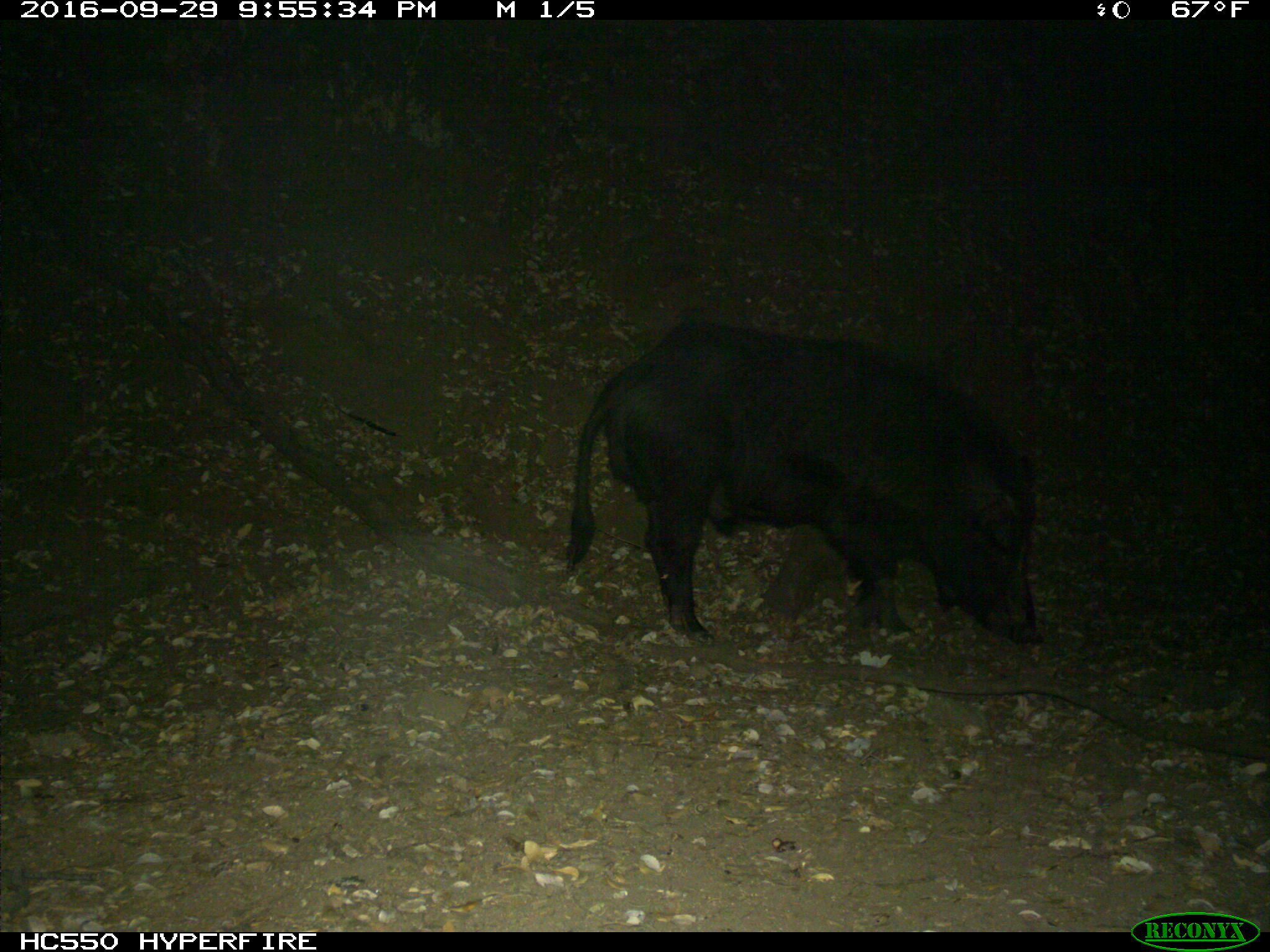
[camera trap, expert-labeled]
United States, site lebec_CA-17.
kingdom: Animalia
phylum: Chordata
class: Mammalia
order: Artiodactyla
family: Suidae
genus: Sus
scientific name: Sus scrofa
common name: wild boar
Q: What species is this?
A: Sus scrofa (wild boar).